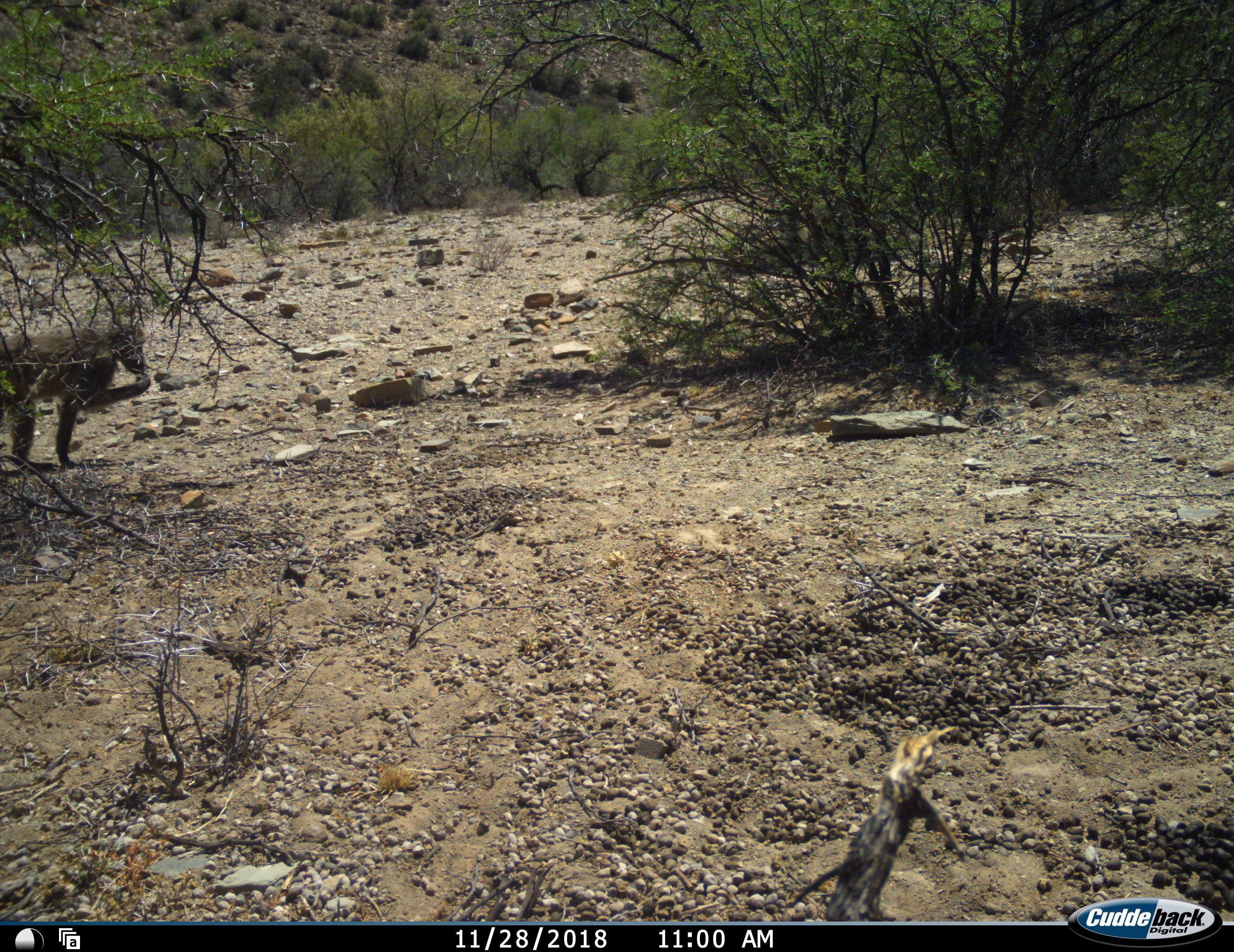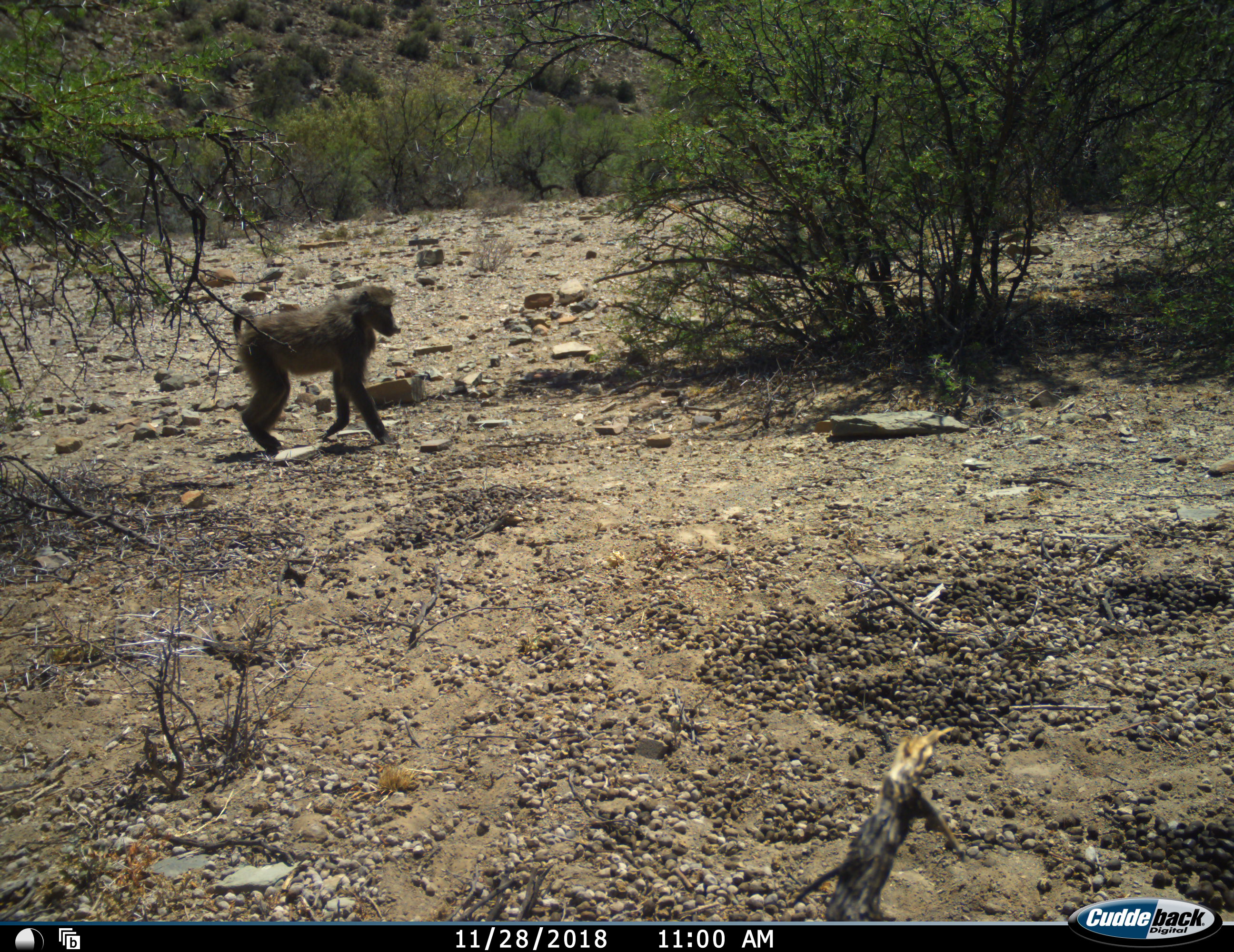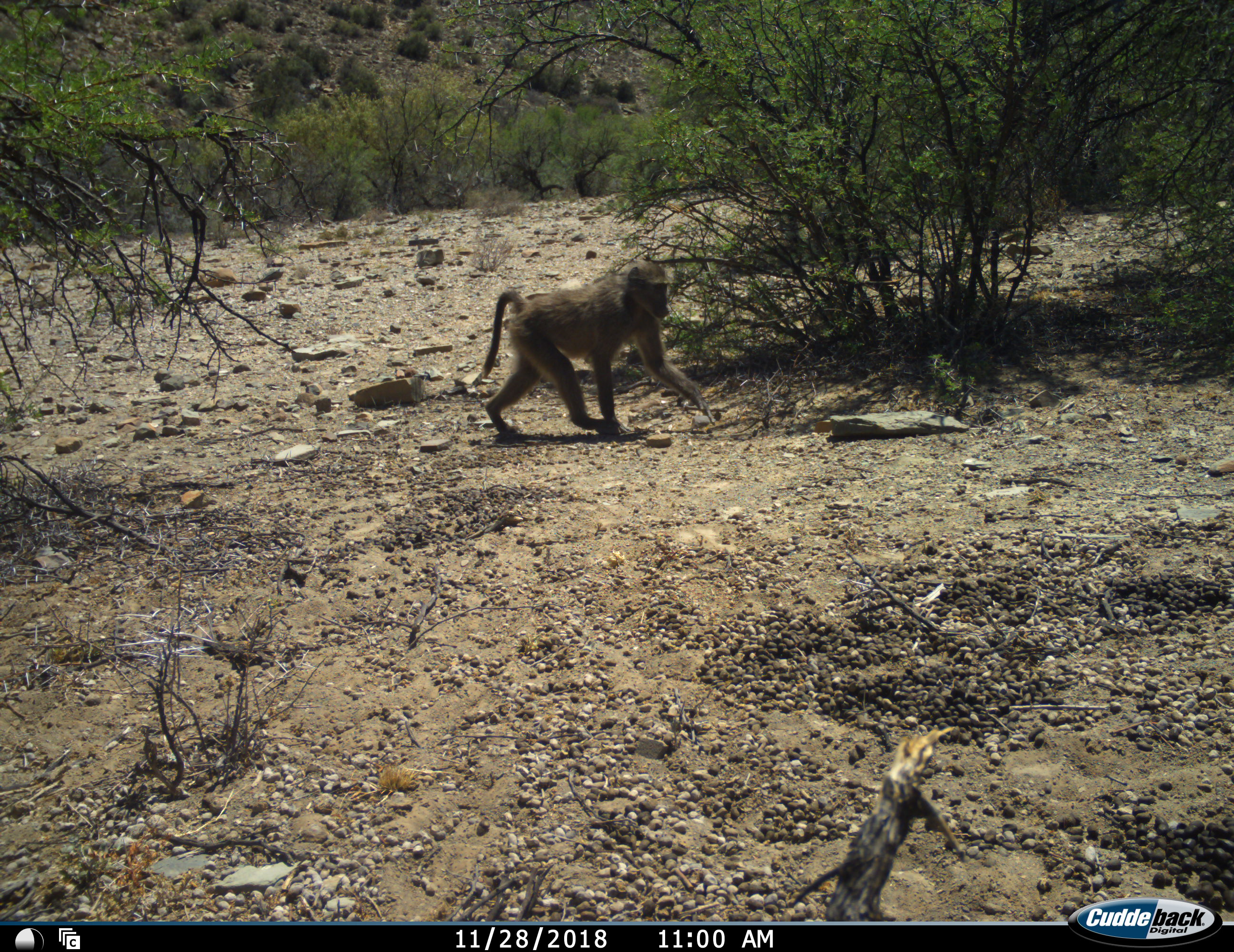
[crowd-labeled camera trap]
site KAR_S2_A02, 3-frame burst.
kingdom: Animalia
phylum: Chordata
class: Mammalia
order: Primates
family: Cercopithecidae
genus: Papio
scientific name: Papio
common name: baboon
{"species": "baboon (Papio)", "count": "1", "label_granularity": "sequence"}